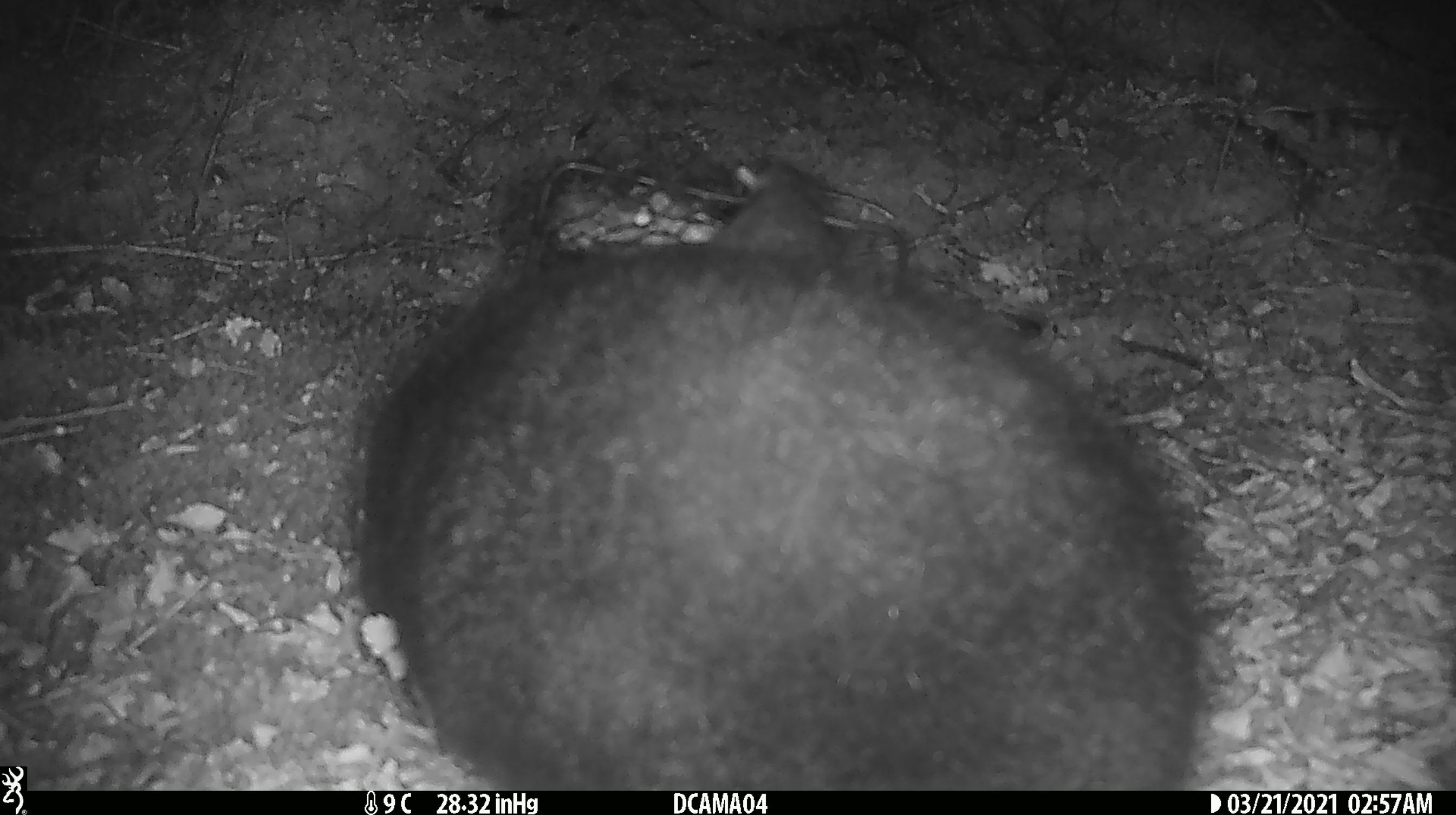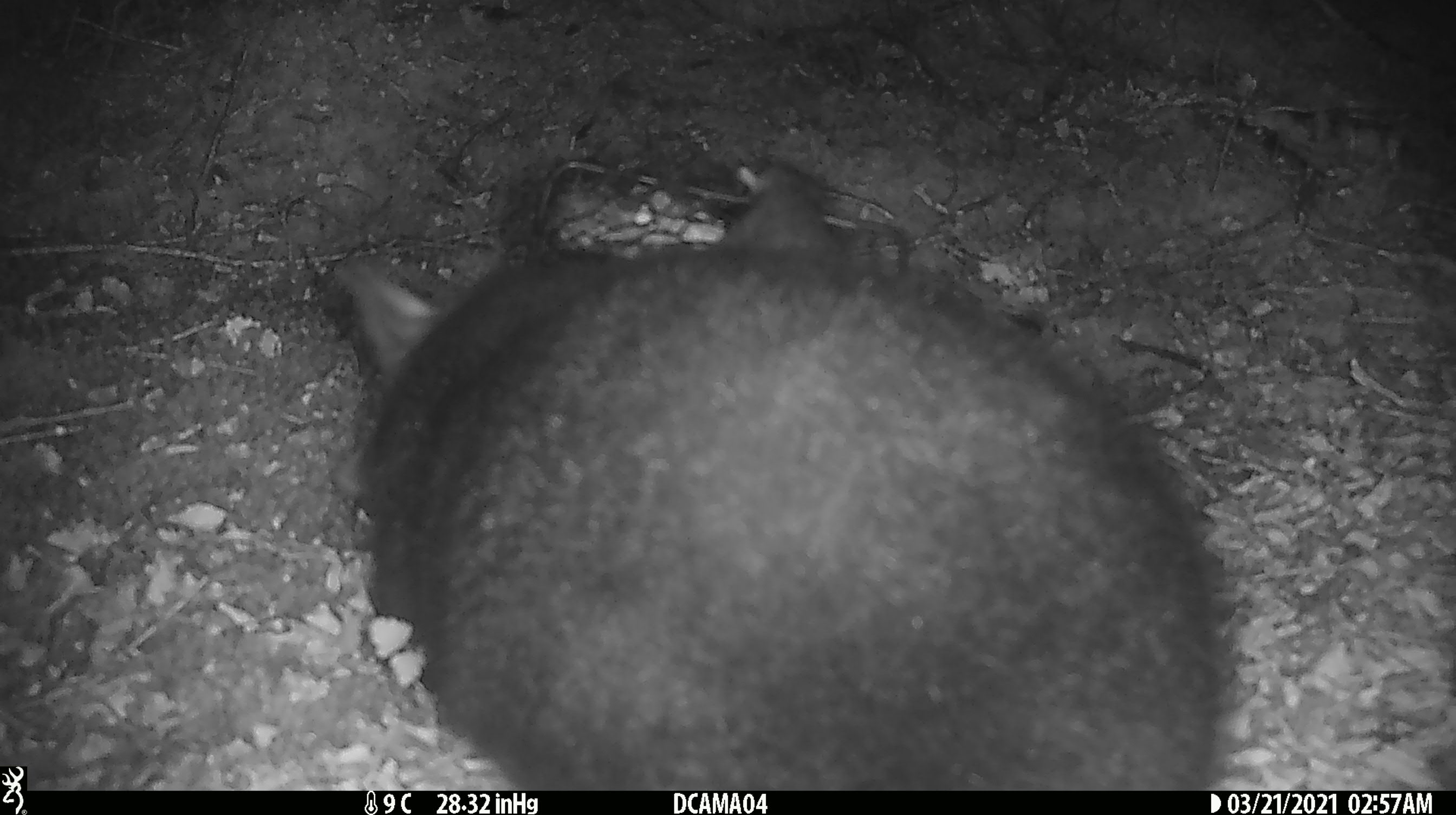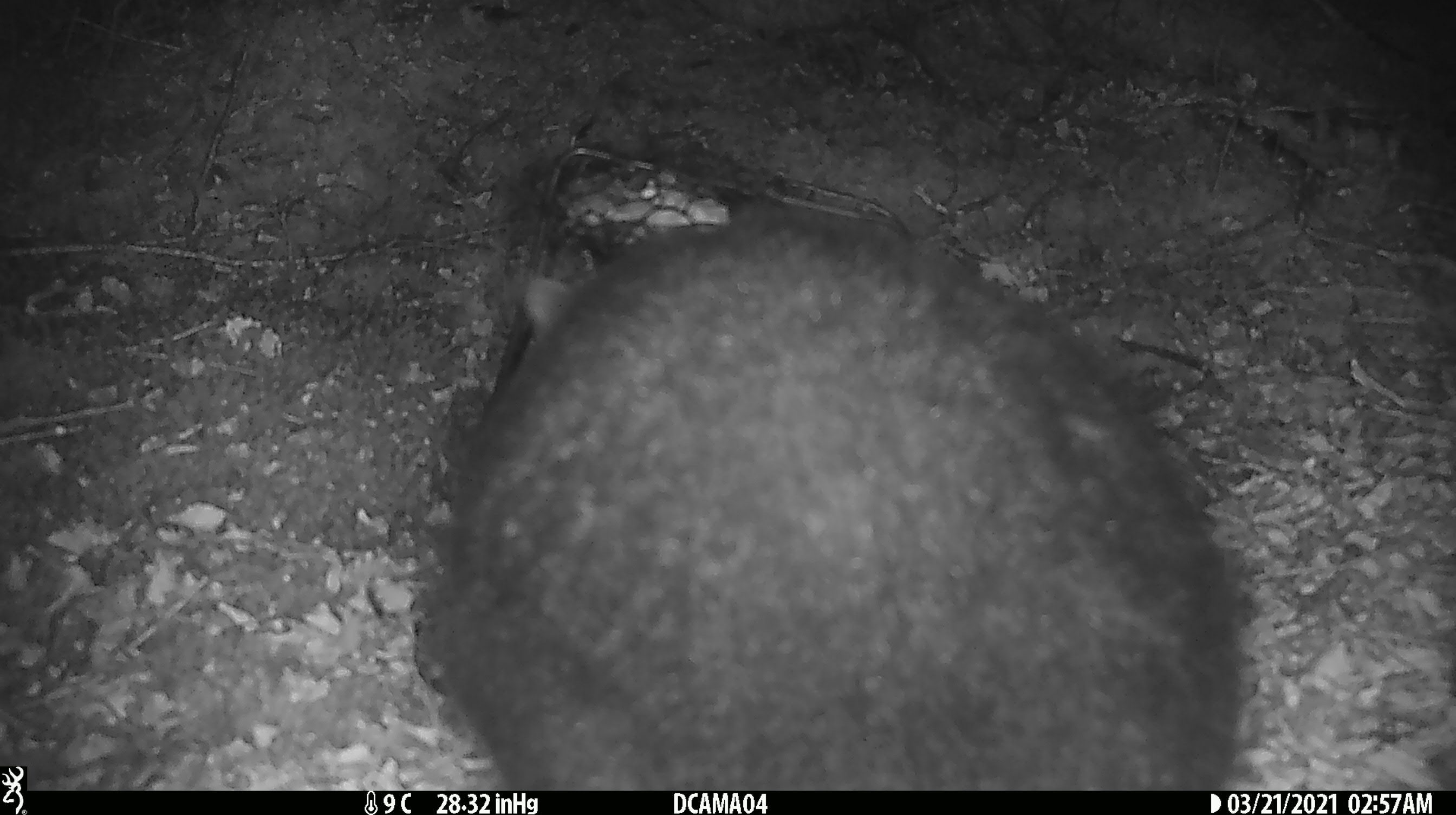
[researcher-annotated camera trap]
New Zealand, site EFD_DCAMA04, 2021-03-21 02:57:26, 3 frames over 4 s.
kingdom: Animalia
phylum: Chordata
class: Mammalia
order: Diprotodontia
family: Phalangeridae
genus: Trichosurus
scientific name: Trichosurus vulpecula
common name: common brushtail possum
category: possum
Possum (common brushtail possum) (Trichosurus vulpecula).